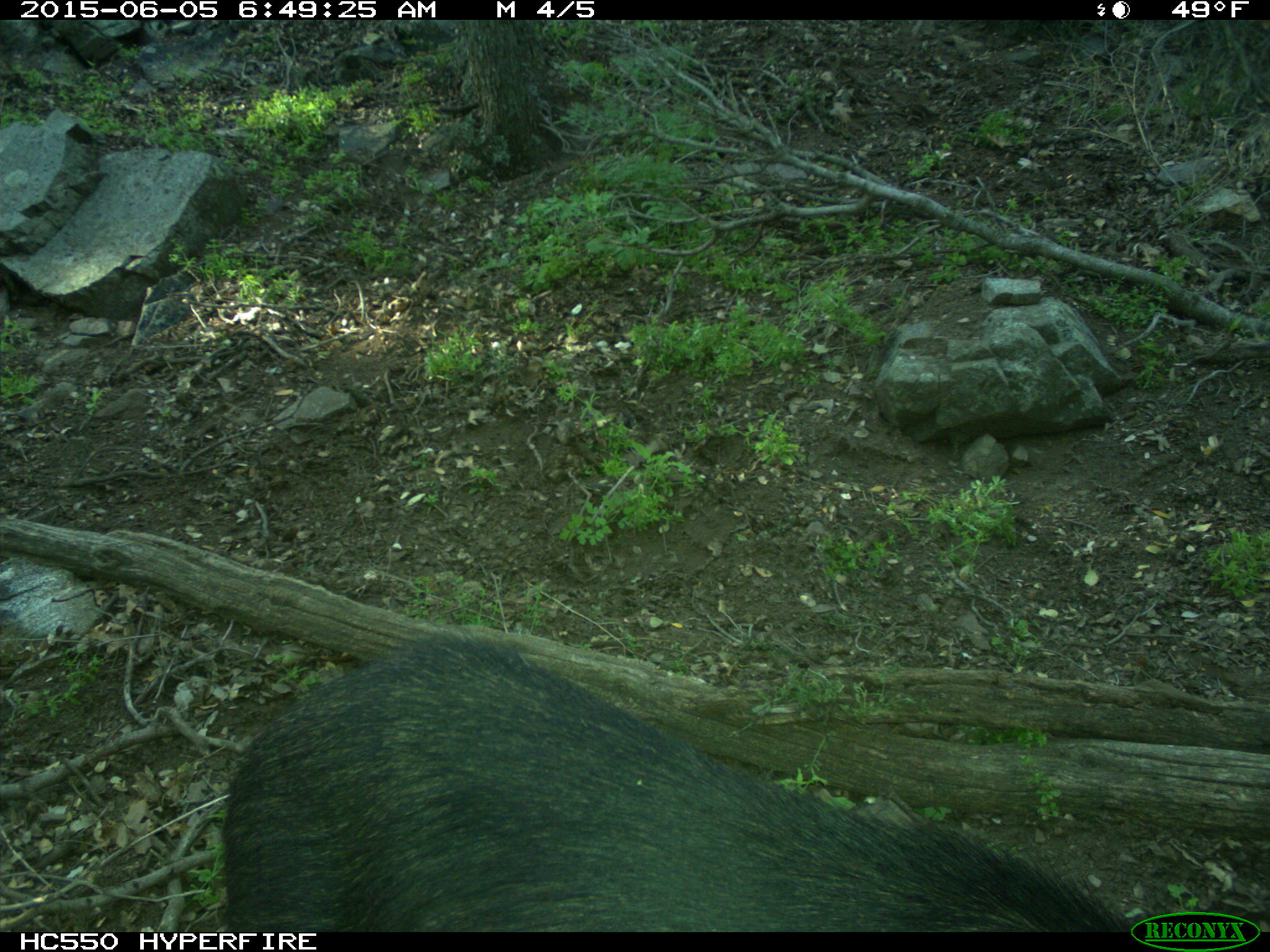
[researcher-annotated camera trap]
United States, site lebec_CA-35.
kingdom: Animalia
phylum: Chordata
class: Mammalia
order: Artiodactyla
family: Suidae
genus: Sus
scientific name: Sus scrofa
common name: wild boar